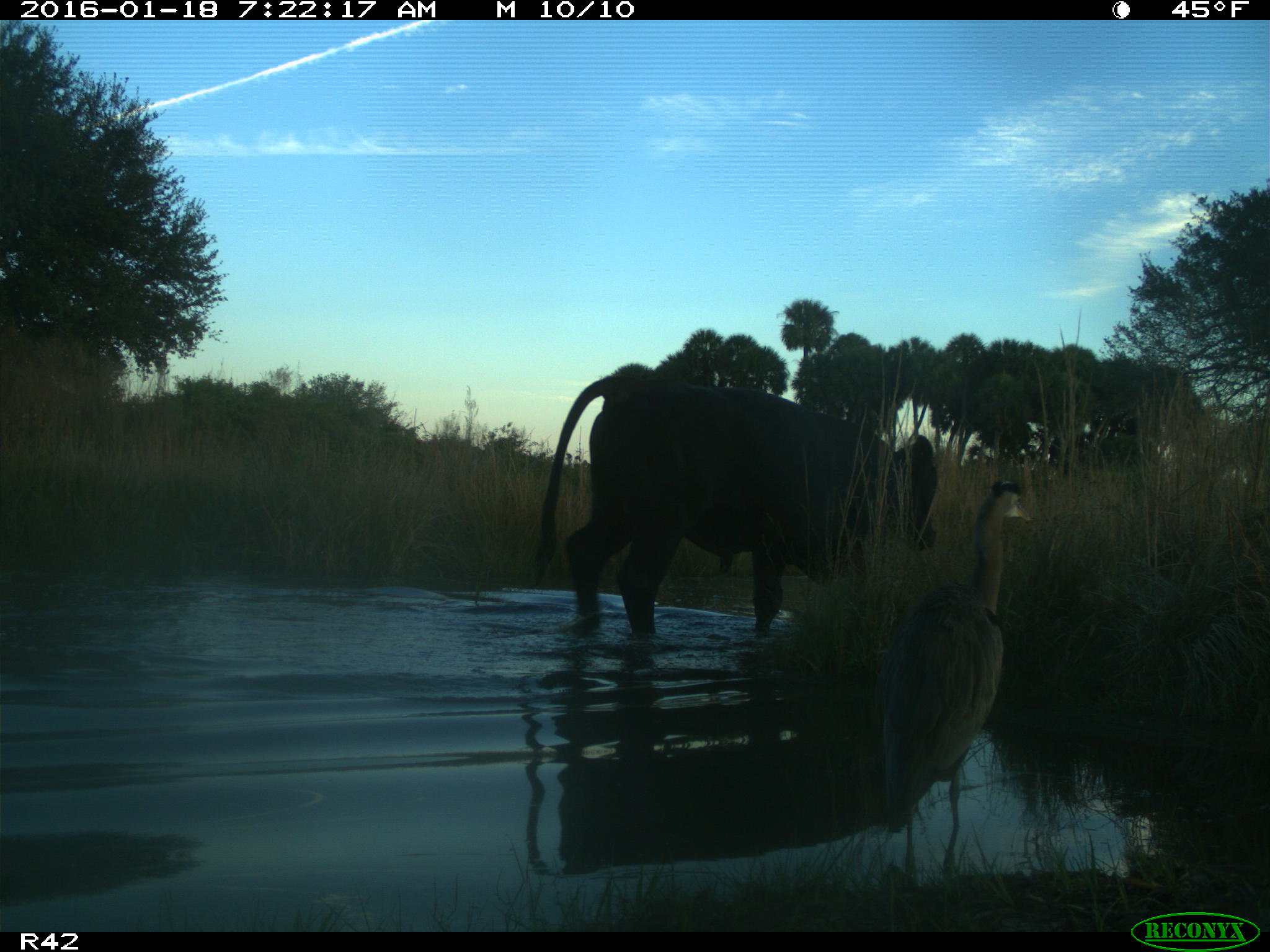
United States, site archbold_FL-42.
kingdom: Animalia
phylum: Chordata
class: Mammalia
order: Artiodactyla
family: Bovidae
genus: Bos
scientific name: Bos taurus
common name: domestic cow